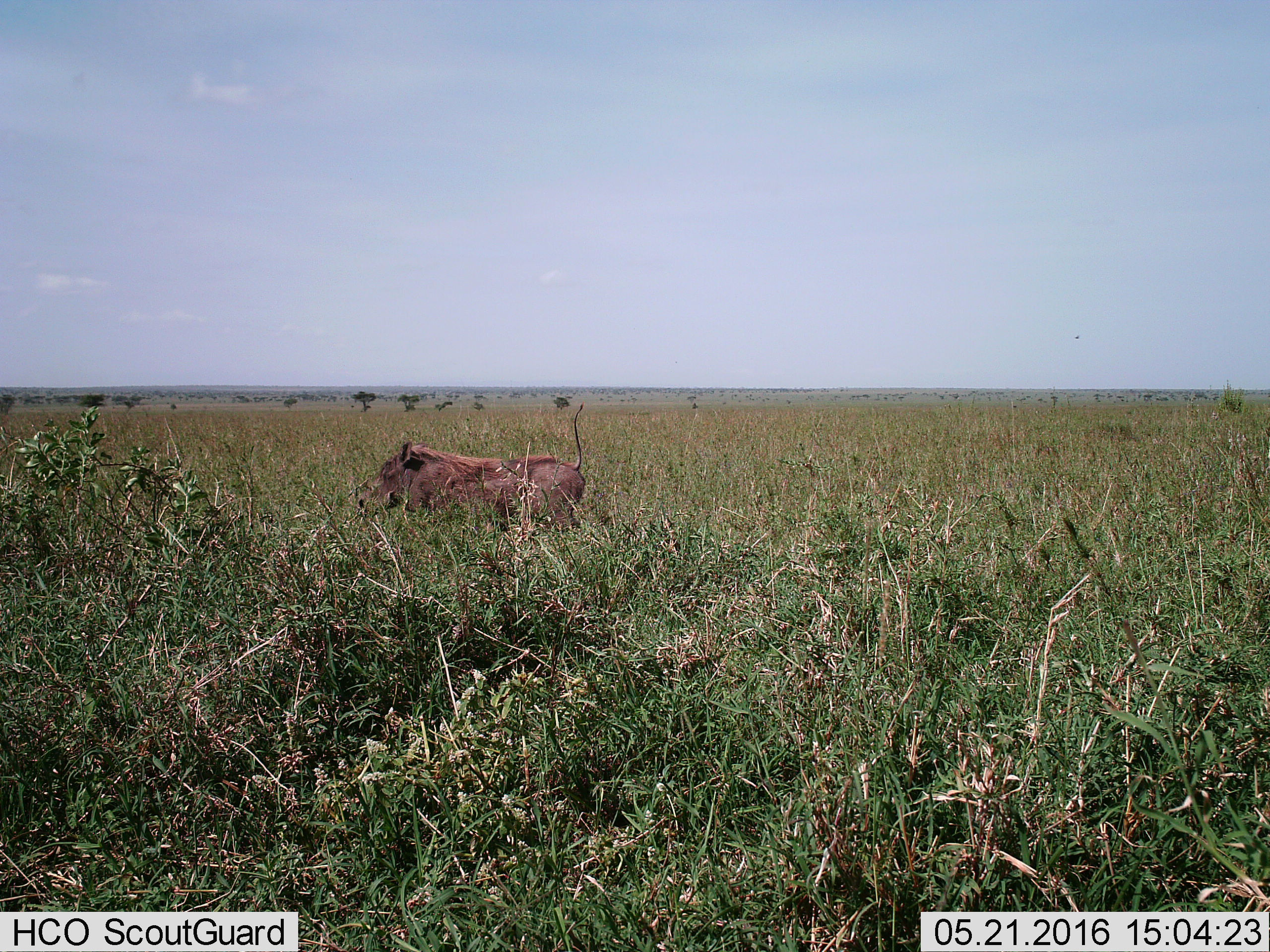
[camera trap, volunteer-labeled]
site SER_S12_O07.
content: unidentified animal